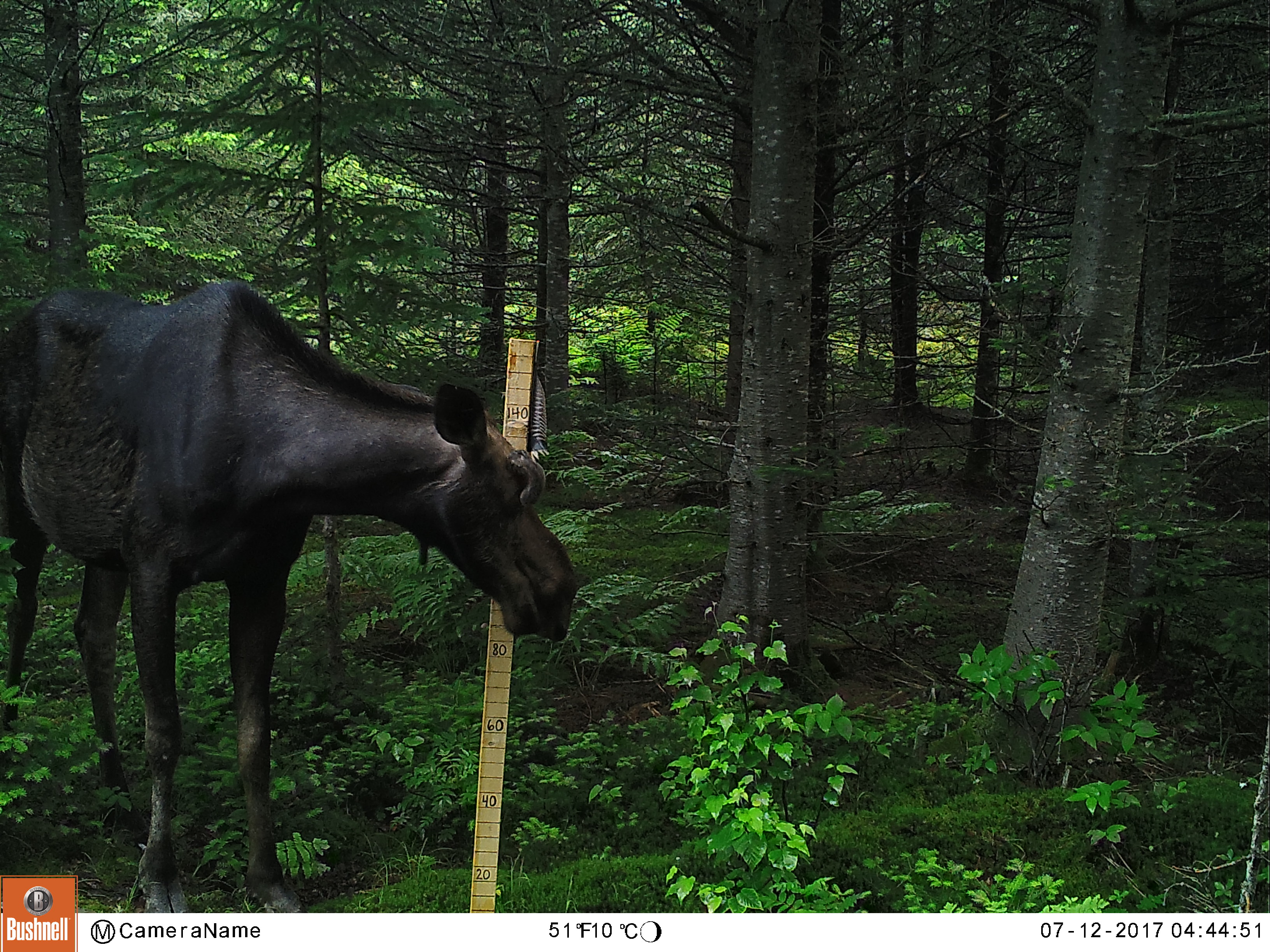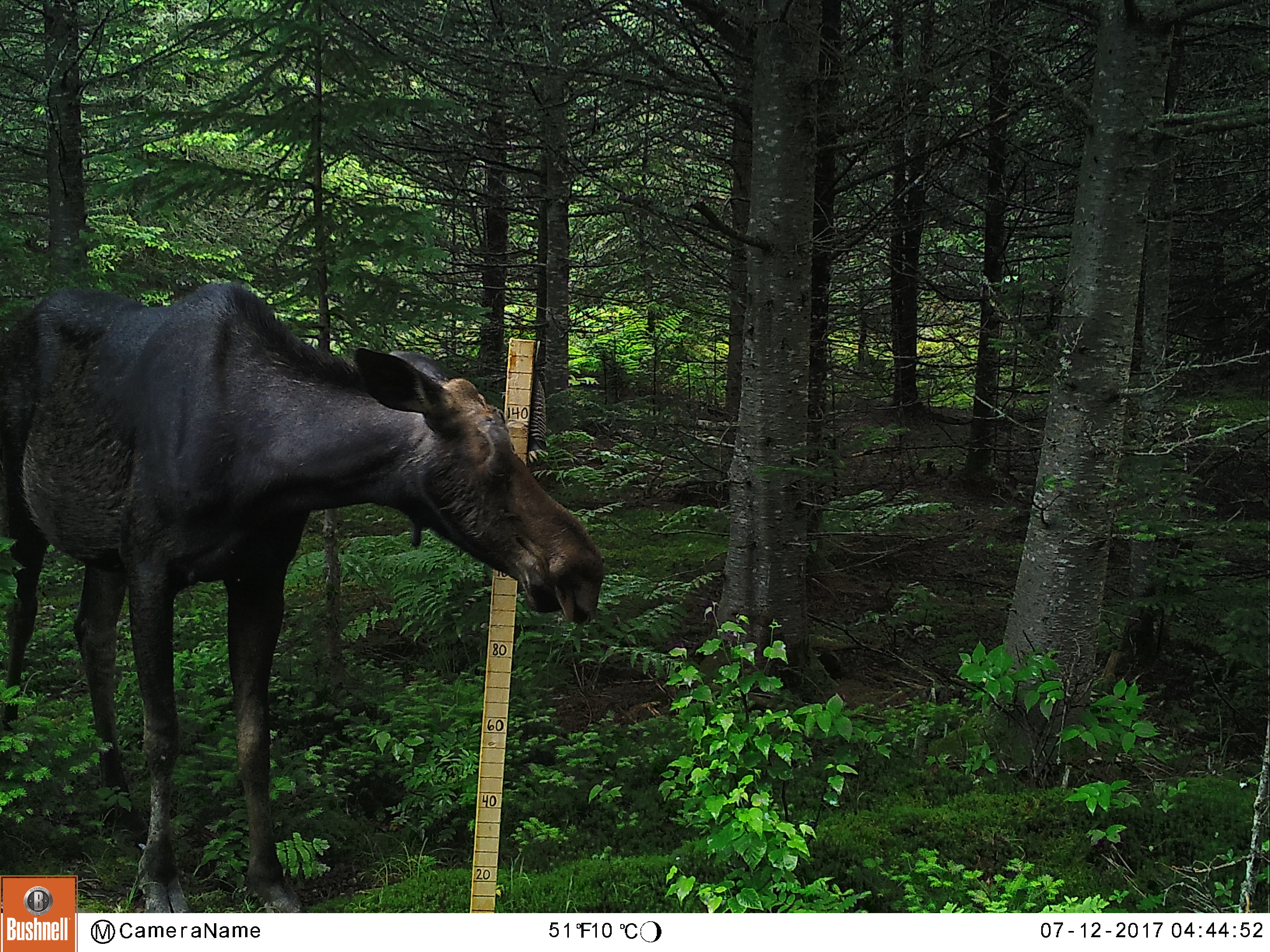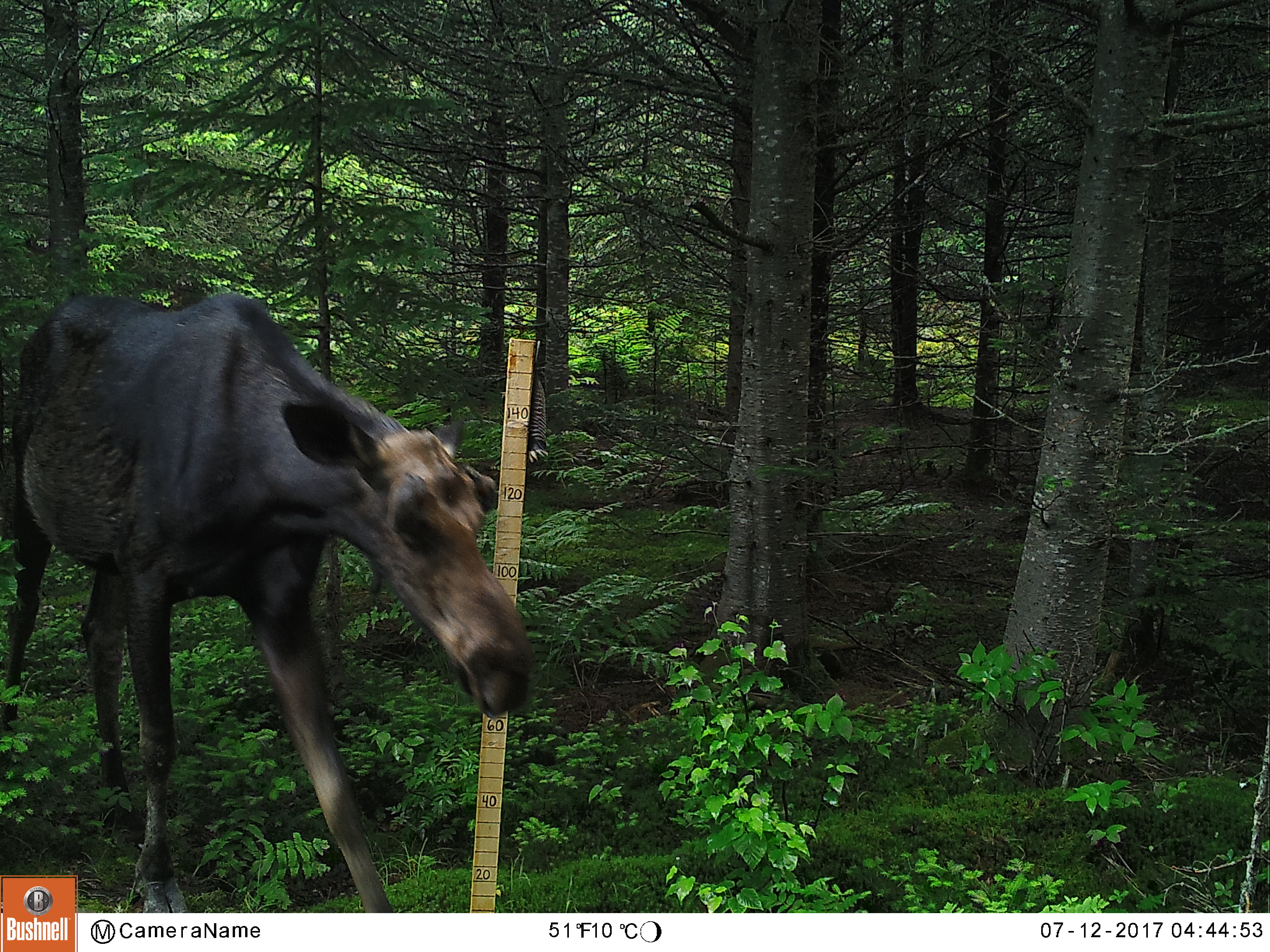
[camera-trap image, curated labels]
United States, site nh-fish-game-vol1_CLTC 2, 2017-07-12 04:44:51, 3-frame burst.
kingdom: Animalia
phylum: Chordata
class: Mammalia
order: Artiodactyla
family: Cervidae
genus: Alces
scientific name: Alces alces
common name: moose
Moose (Alces alces).